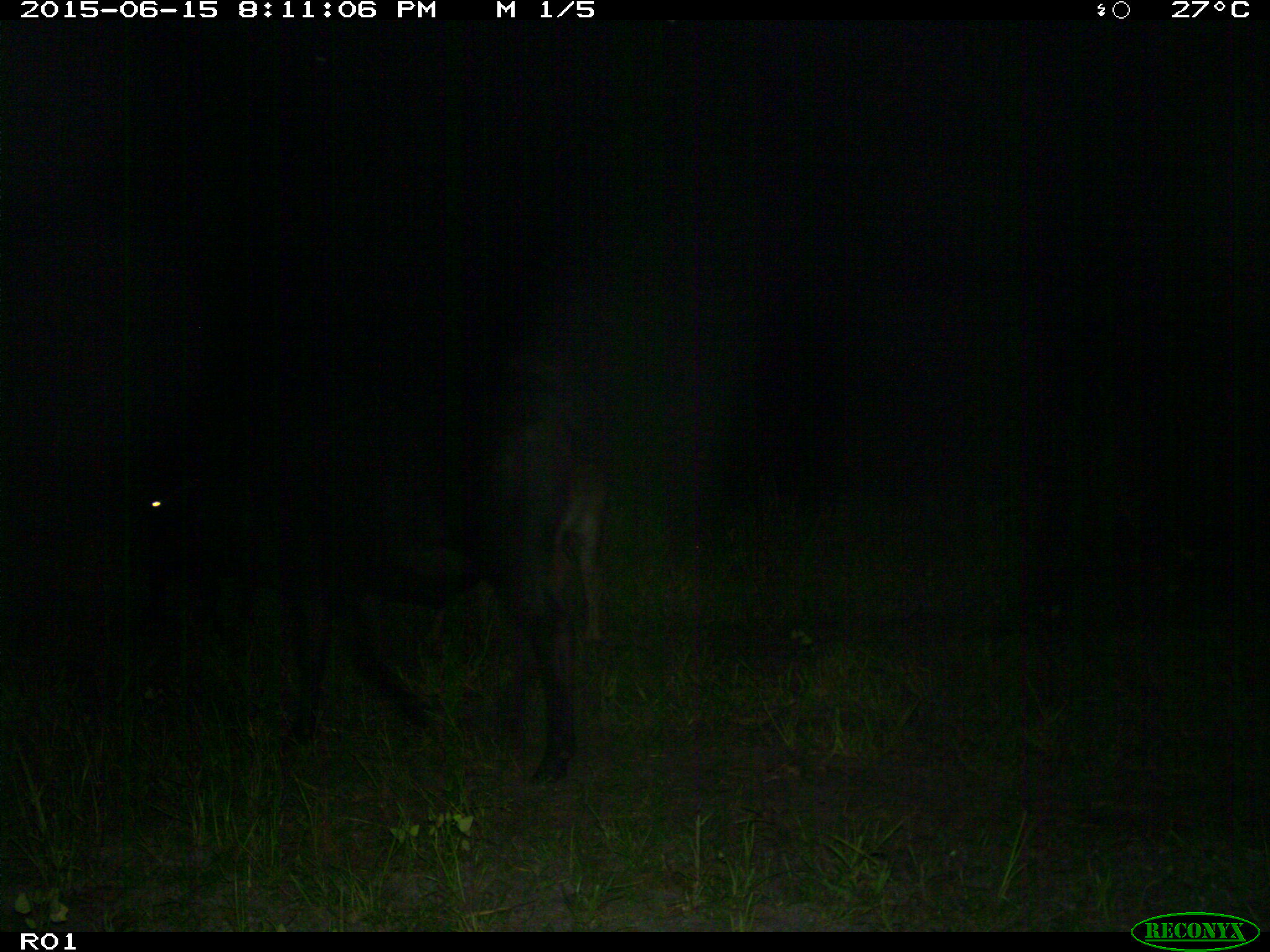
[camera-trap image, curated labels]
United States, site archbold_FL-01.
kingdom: Animalia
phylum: Chordata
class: Mammalia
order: Artiodactyla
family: Bovidae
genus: Bos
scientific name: Bos taurus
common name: domestic cow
Bos taurus (domestic cow).